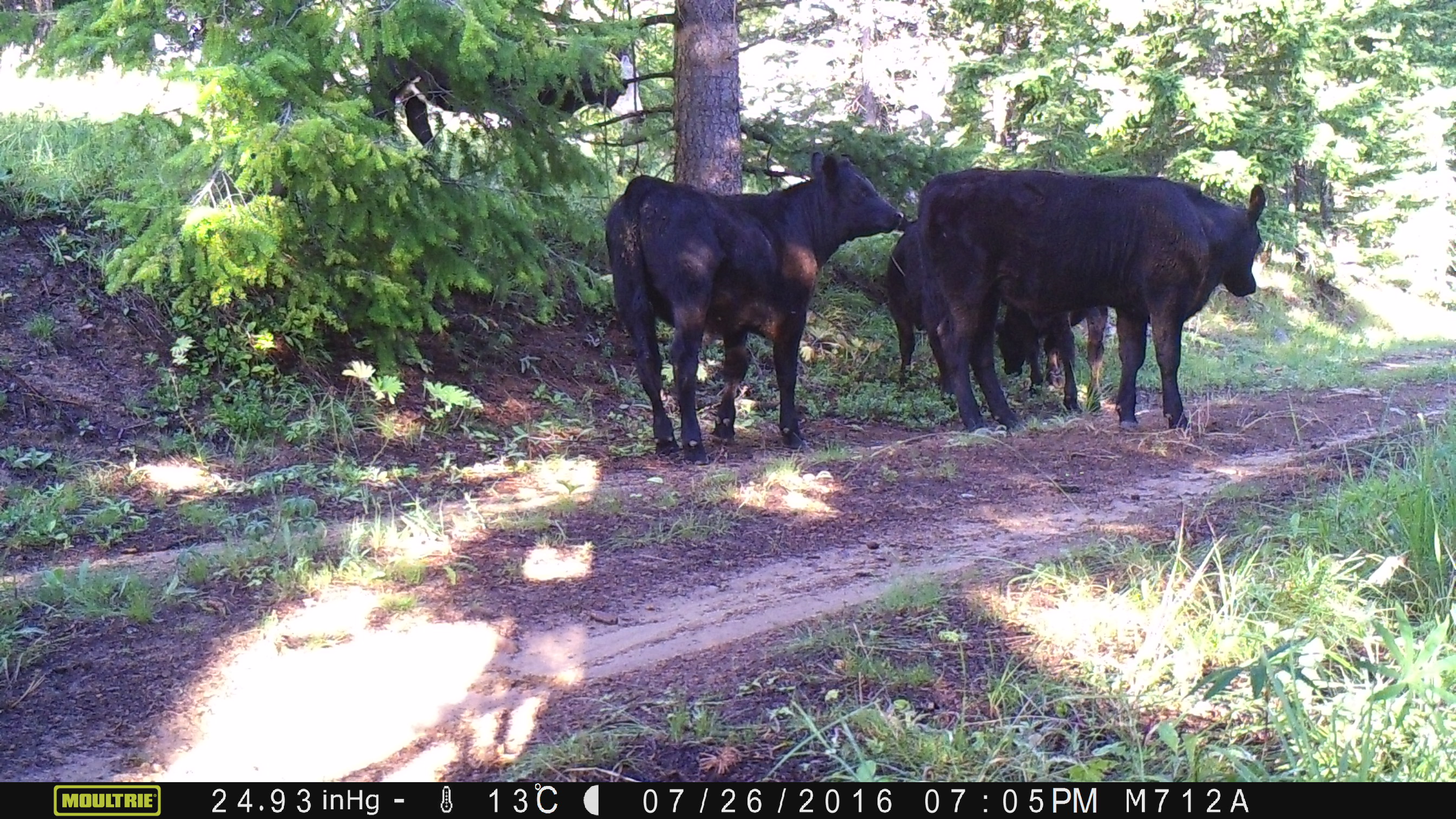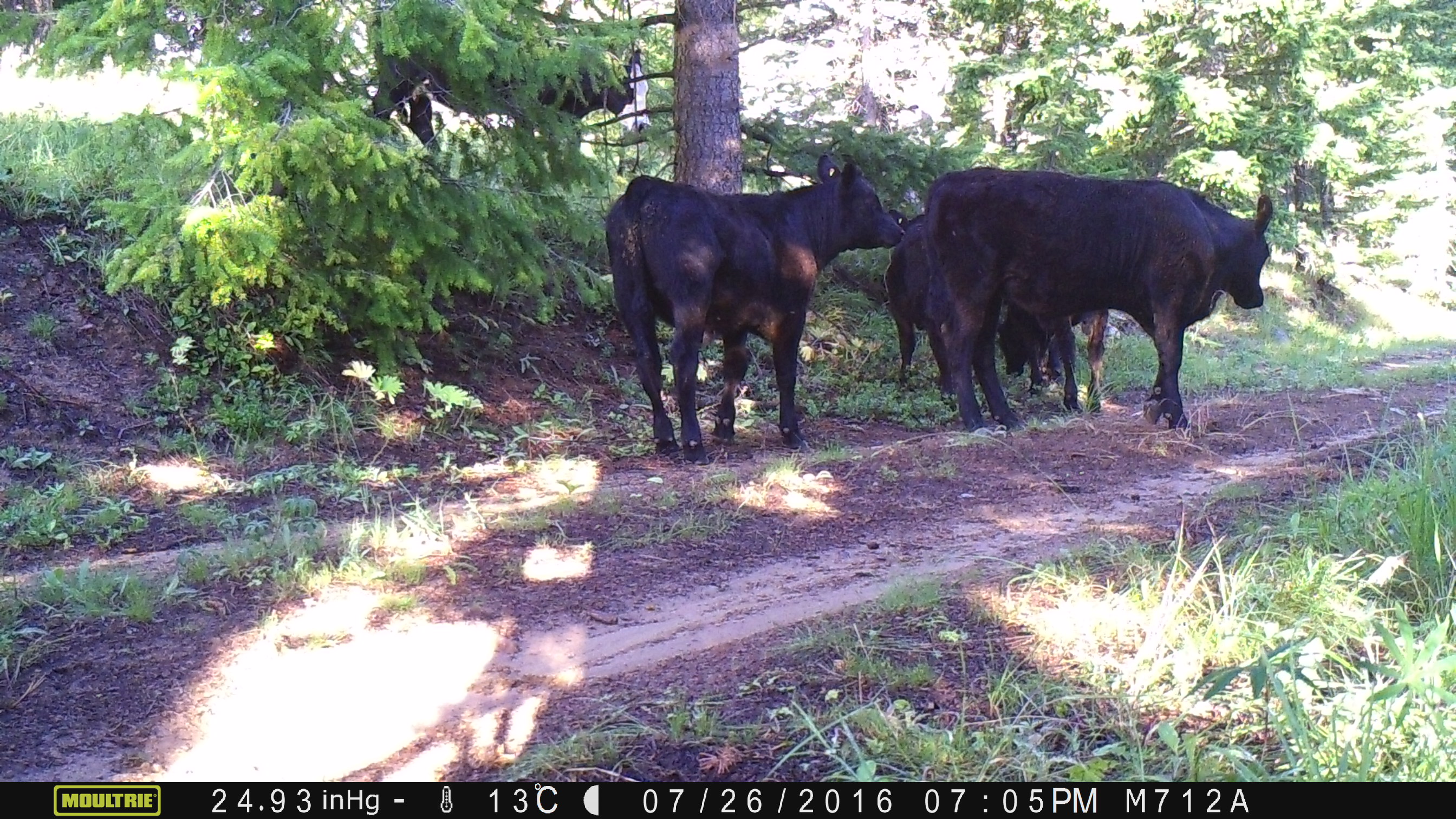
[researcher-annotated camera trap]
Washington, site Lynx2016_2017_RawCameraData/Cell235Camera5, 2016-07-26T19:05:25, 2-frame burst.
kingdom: Animalia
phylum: Chordata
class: Mammalia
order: Artiodactyla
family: Bovidae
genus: Bos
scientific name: Bos taurus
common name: domestic cattle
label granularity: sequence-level